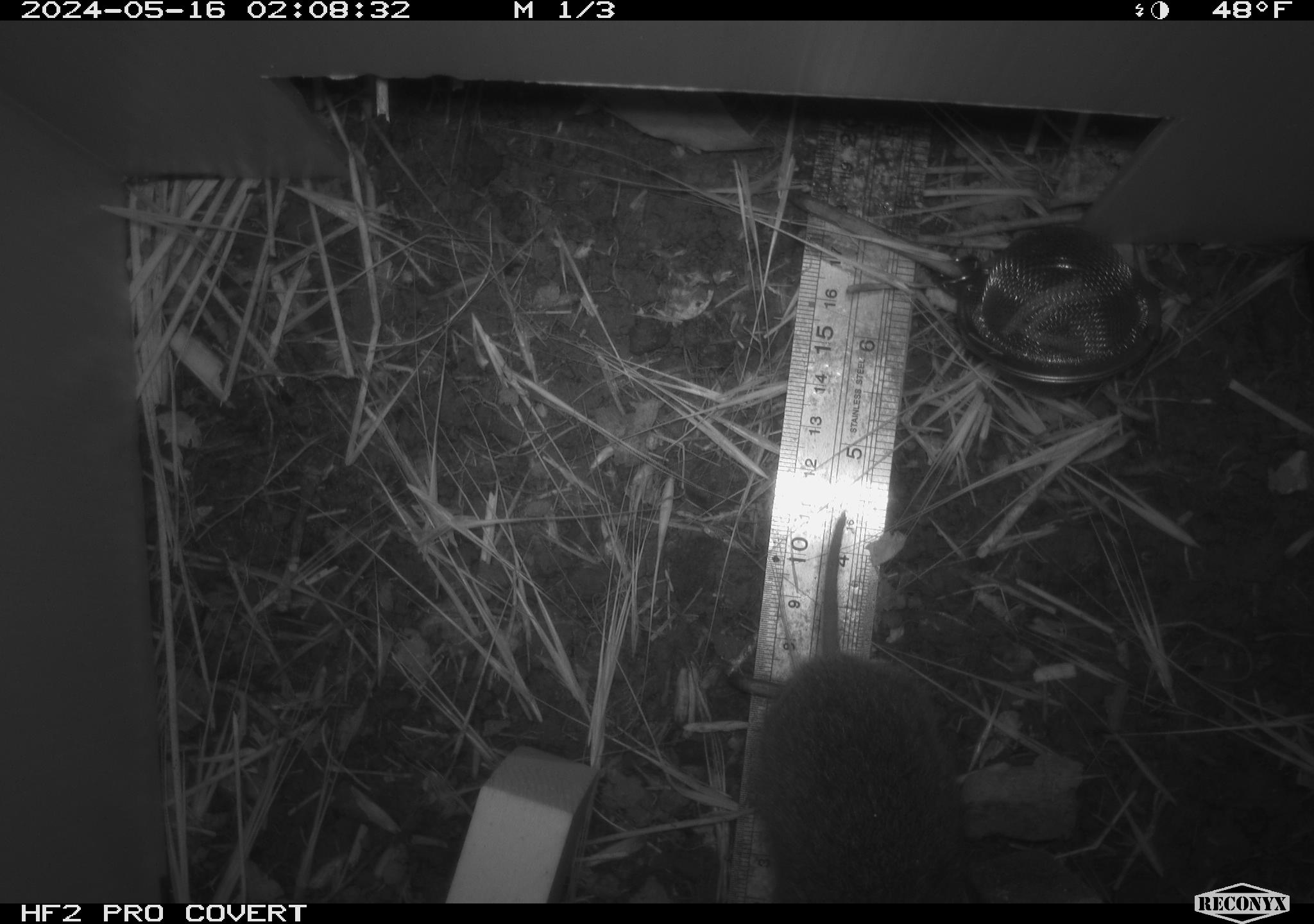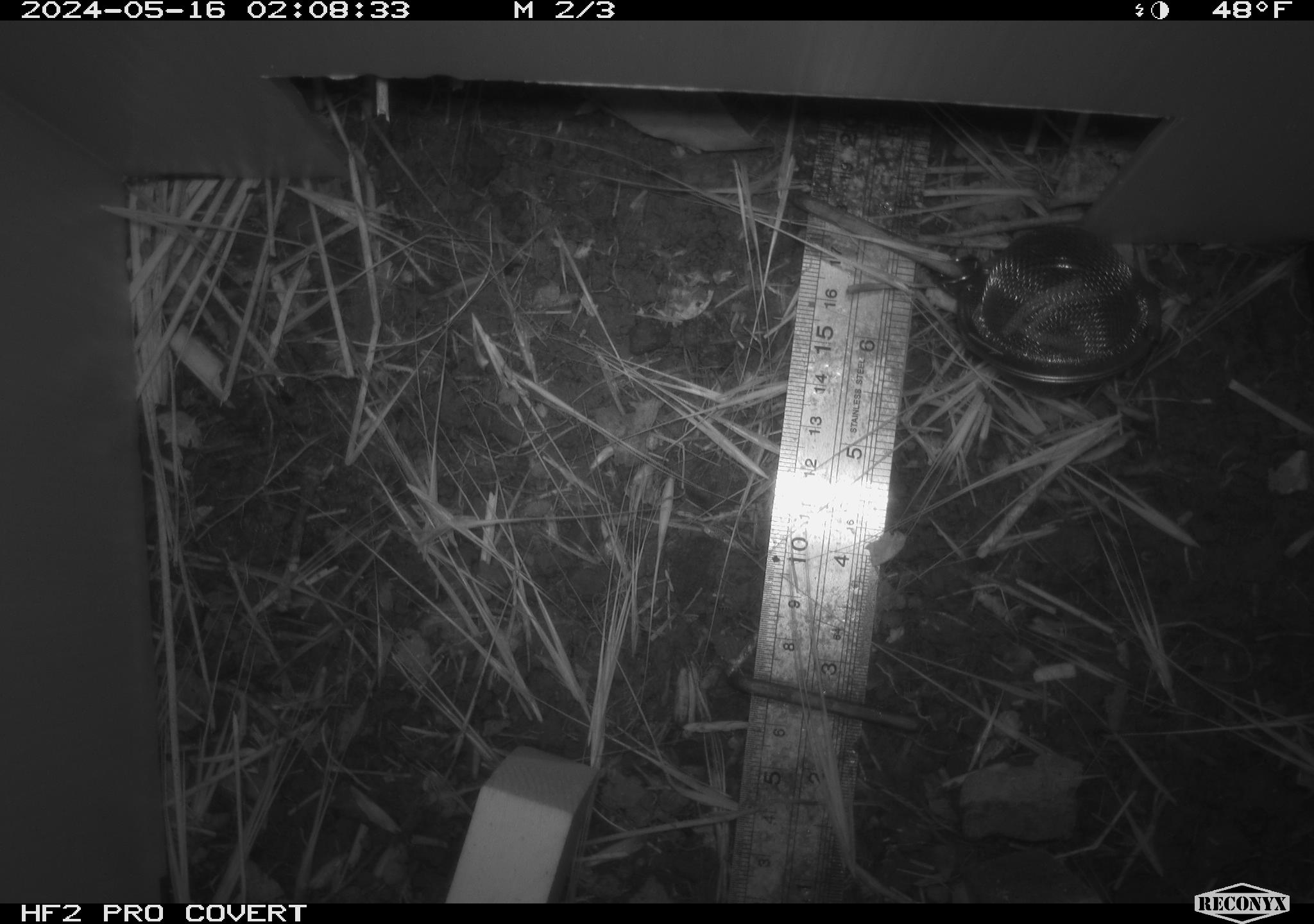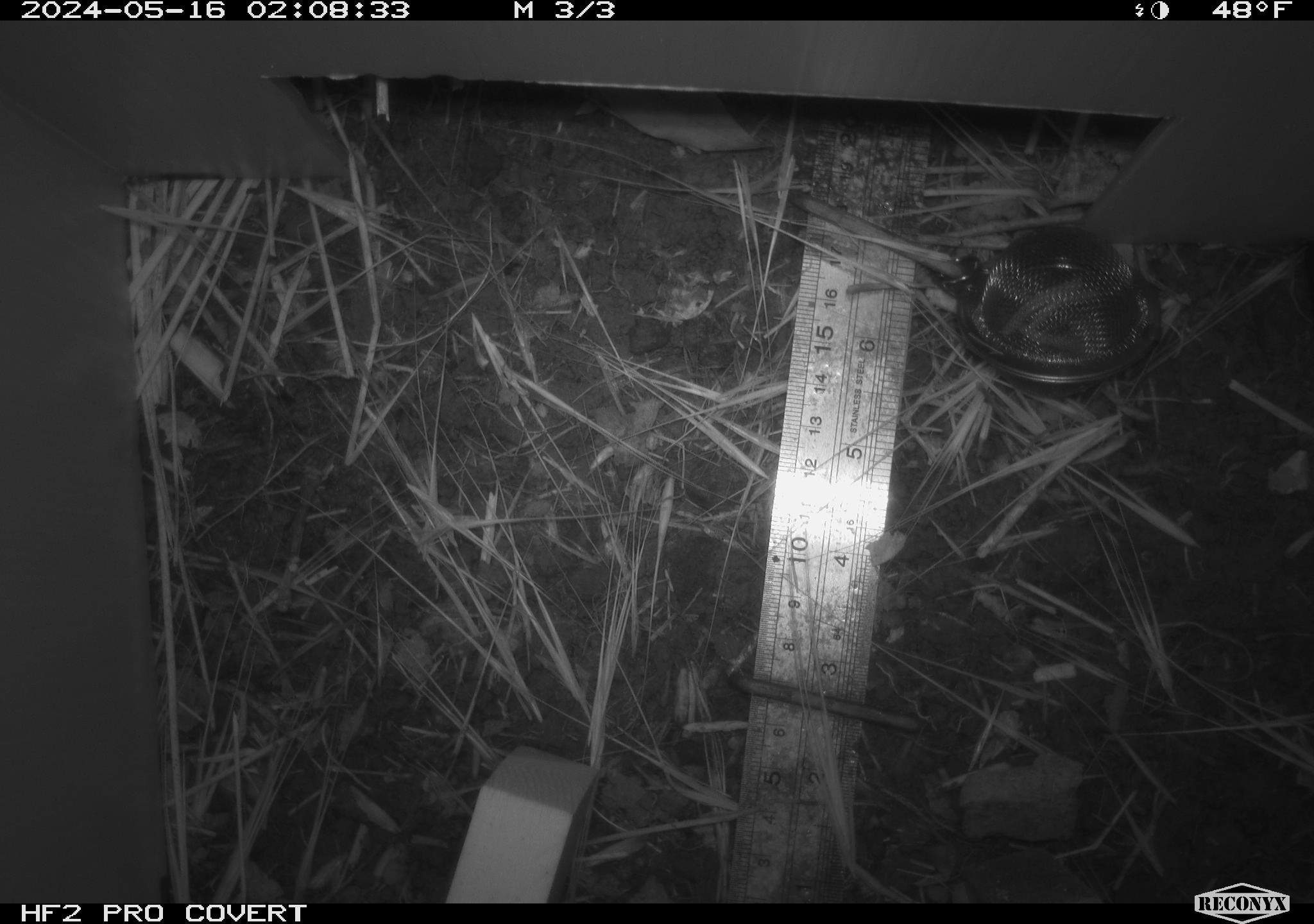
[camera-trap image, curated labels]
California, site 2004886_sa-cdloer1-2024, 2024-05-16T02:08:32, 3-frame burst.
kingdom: Animalia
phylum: Chordata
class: Mammalia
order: Rodentia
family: Cricetidae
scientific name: Arvicolinae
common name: voles, lemmings, and muskrats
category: arvicolinae subfamily